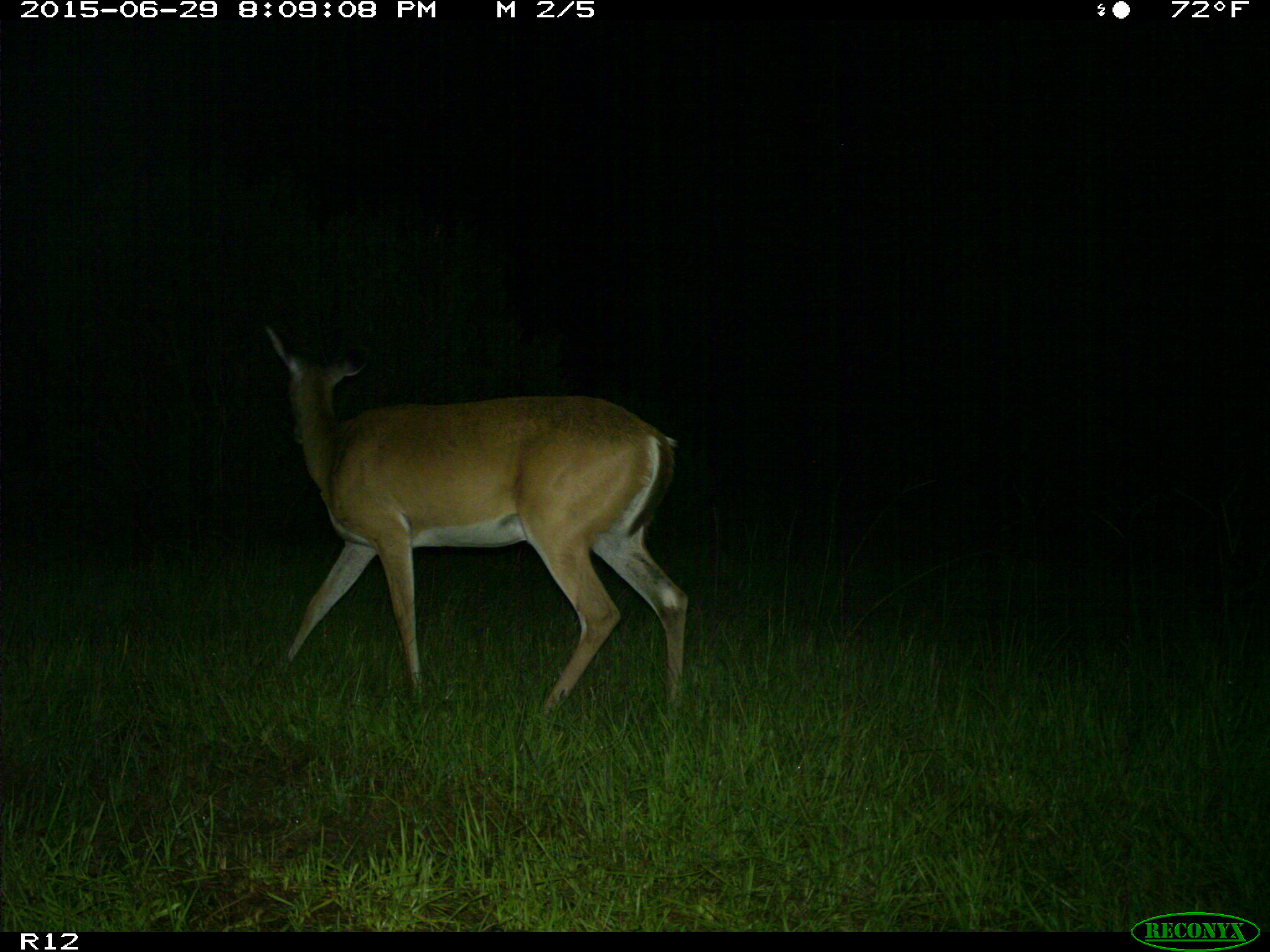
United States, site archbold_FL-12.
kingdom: Animalia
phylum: Chordata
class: Mammalia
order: Artiodactyla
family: Cervidae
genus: Odocoileus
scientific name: Odocoileus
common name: deer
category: unidentified deer